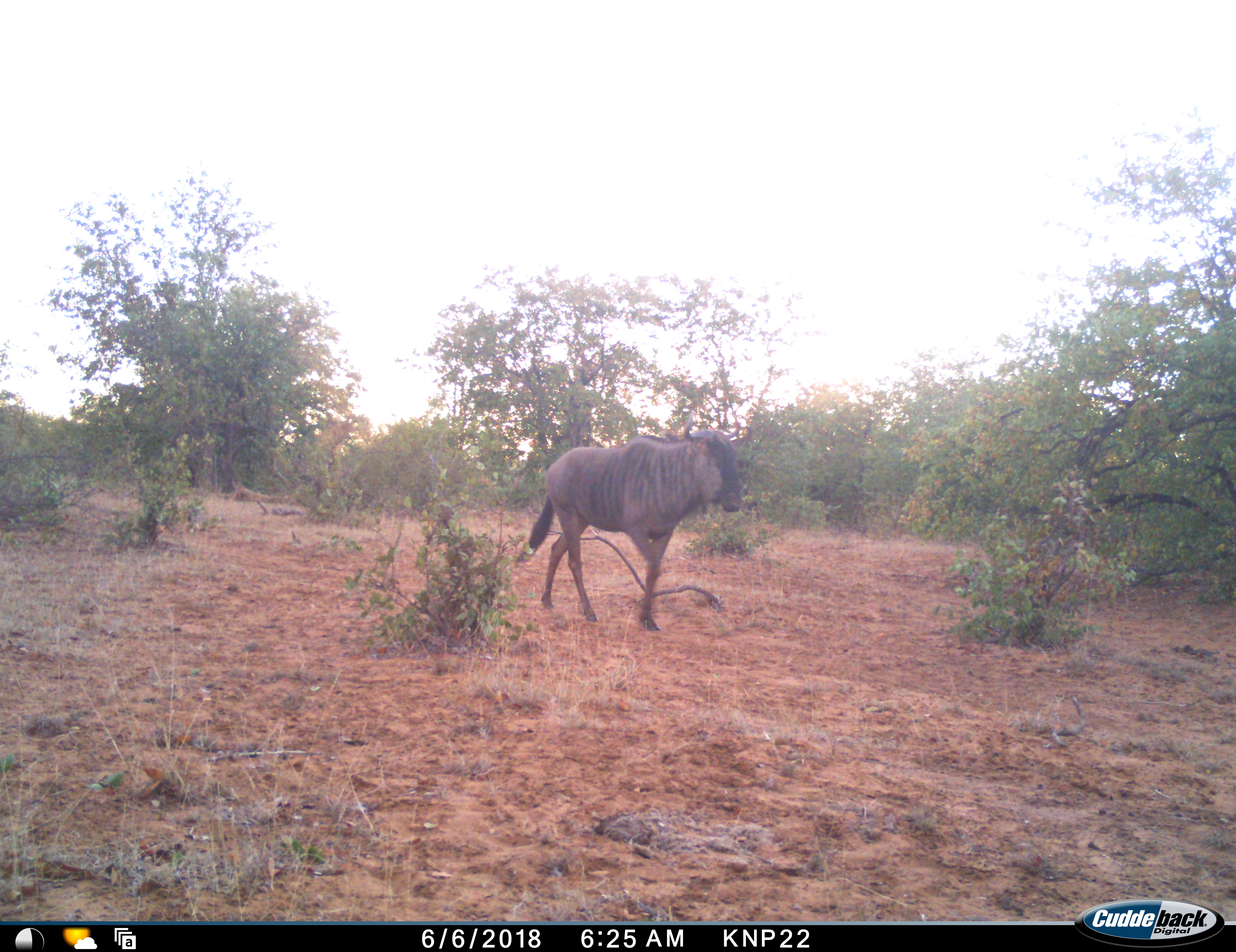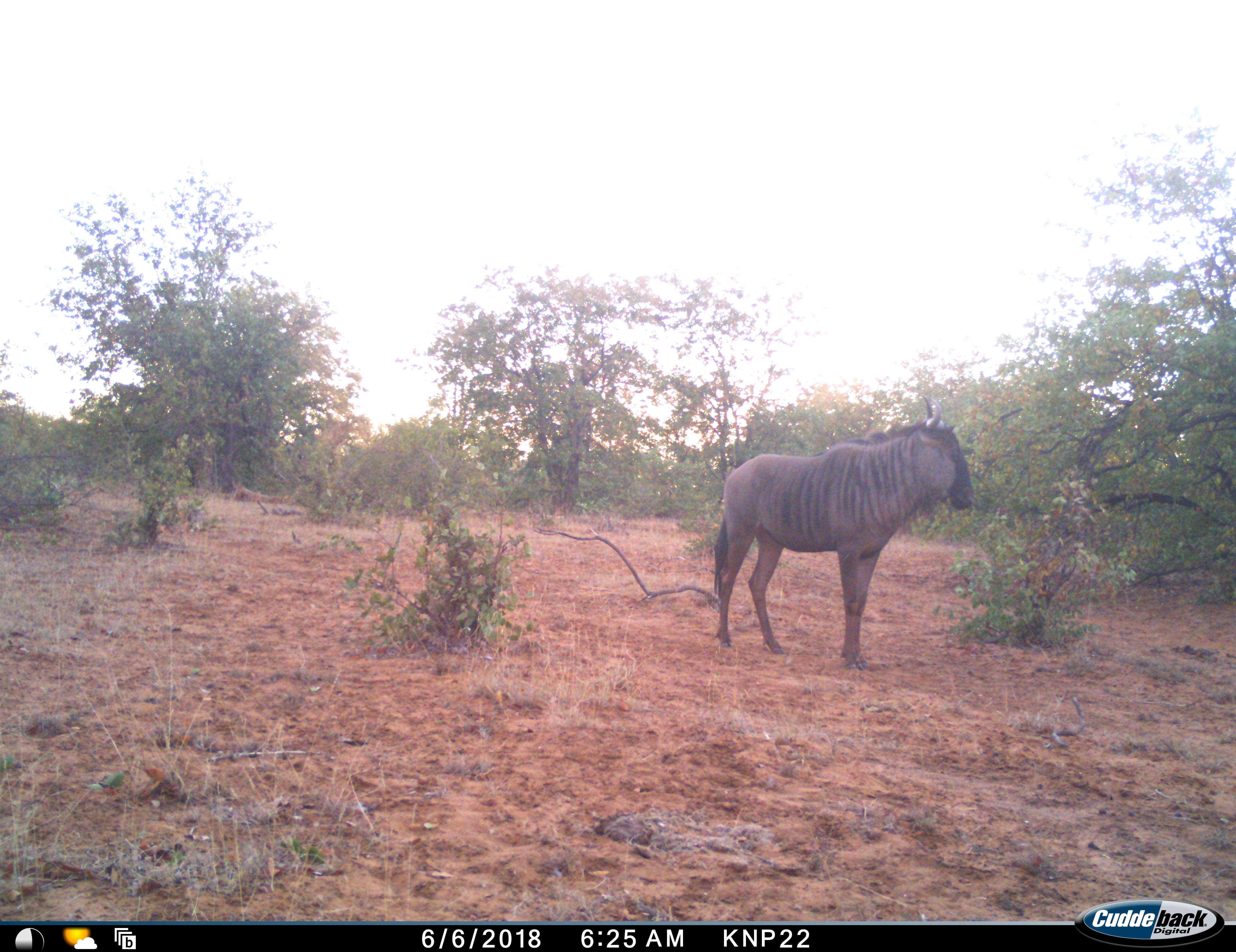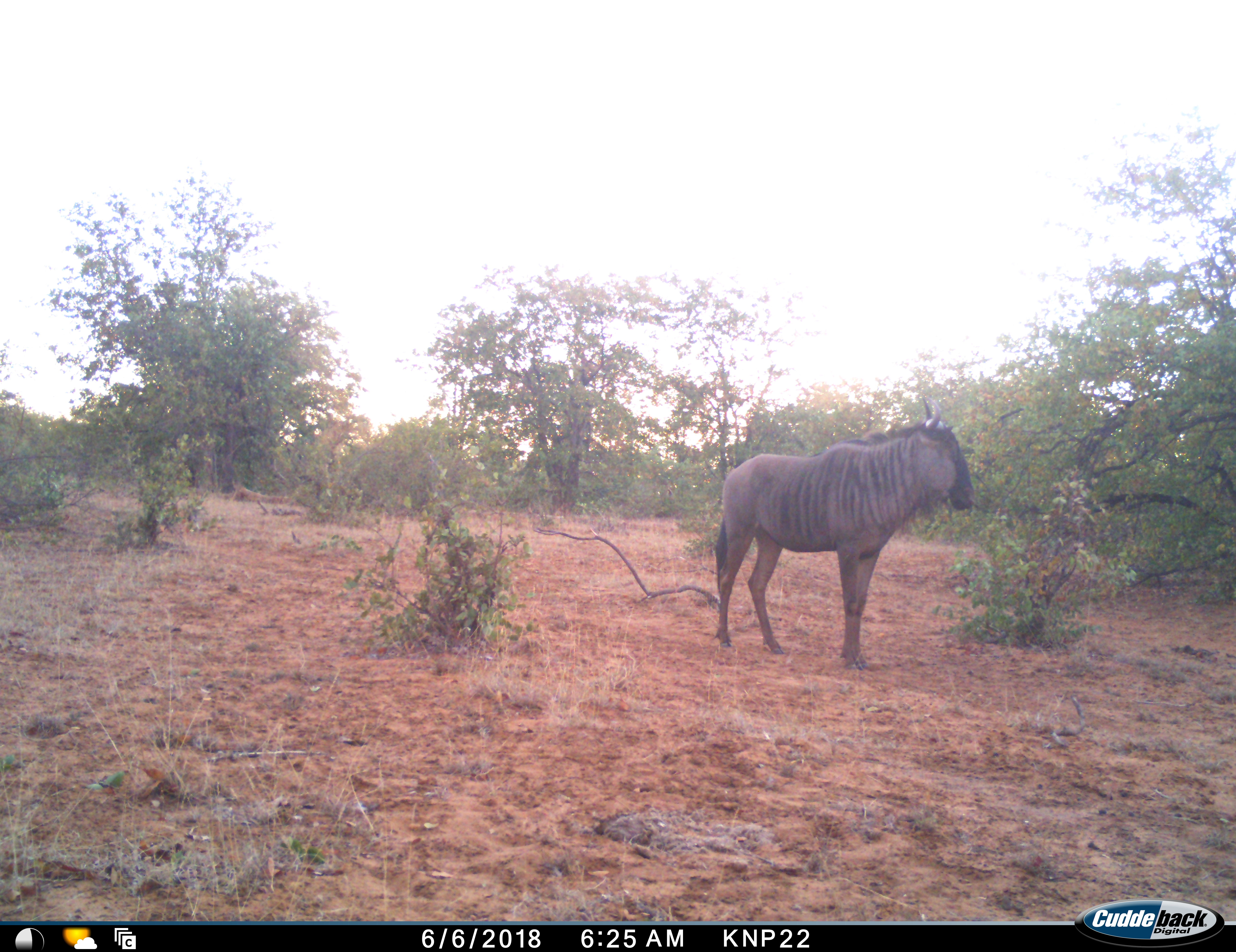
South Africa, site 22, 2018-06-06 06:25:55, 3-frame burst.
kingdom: Animalia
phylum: Chordata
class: Mammalia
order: Artiodactyla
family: Bovidae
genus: Connochaetes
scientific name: Connochaetes taurinus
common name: blue wildebeest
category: wildebeestblue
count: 1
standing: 44%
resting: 0%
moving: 78%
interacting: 0%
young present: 0%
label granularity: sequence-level